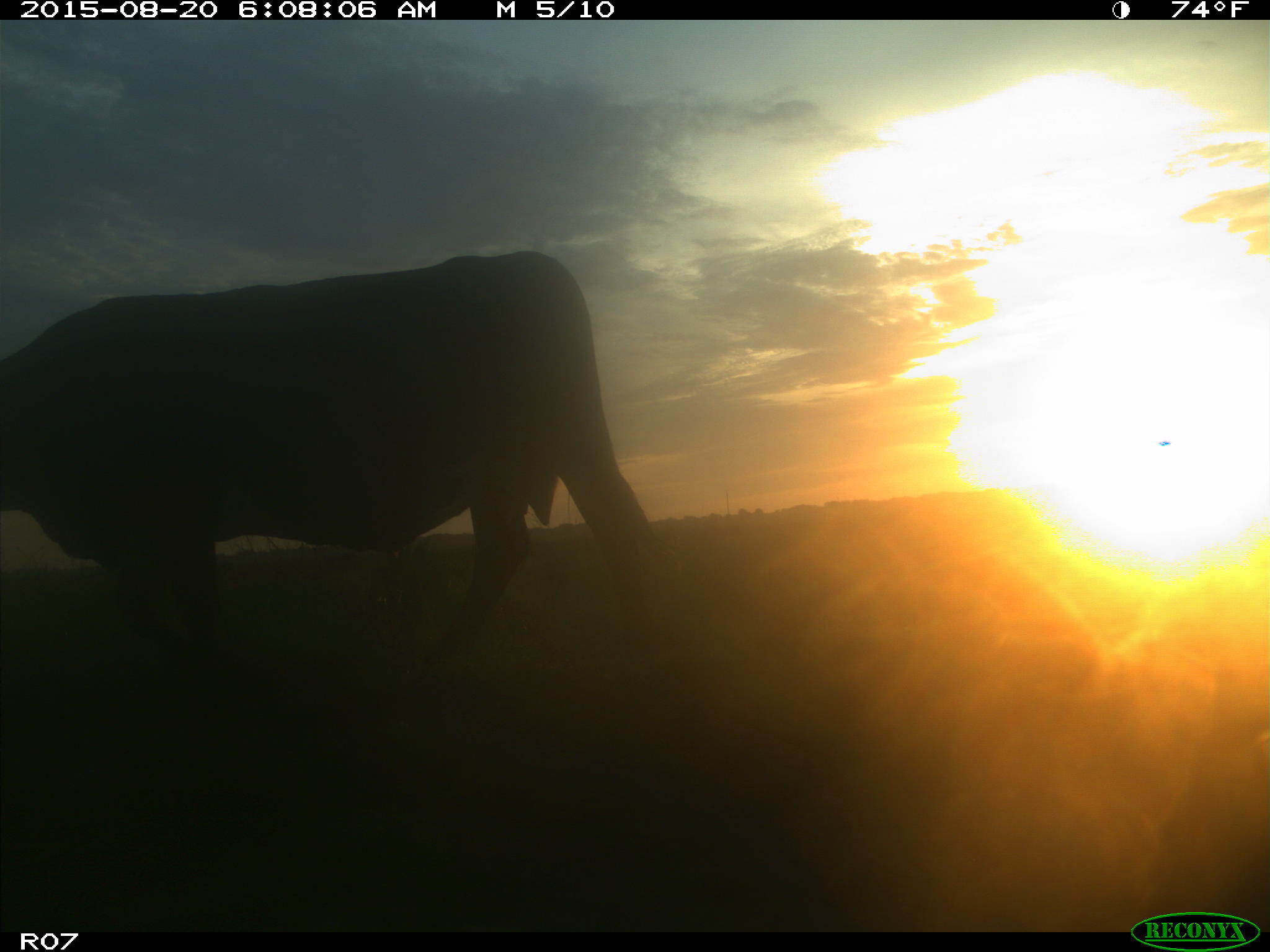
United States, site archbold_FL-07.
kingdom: Animalia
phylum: Chordata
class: Mammalia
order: Artiodactyla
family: Bovidae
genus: Bos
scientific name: Bos taurus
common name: domestic cow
Bos taurus (domestic cow).